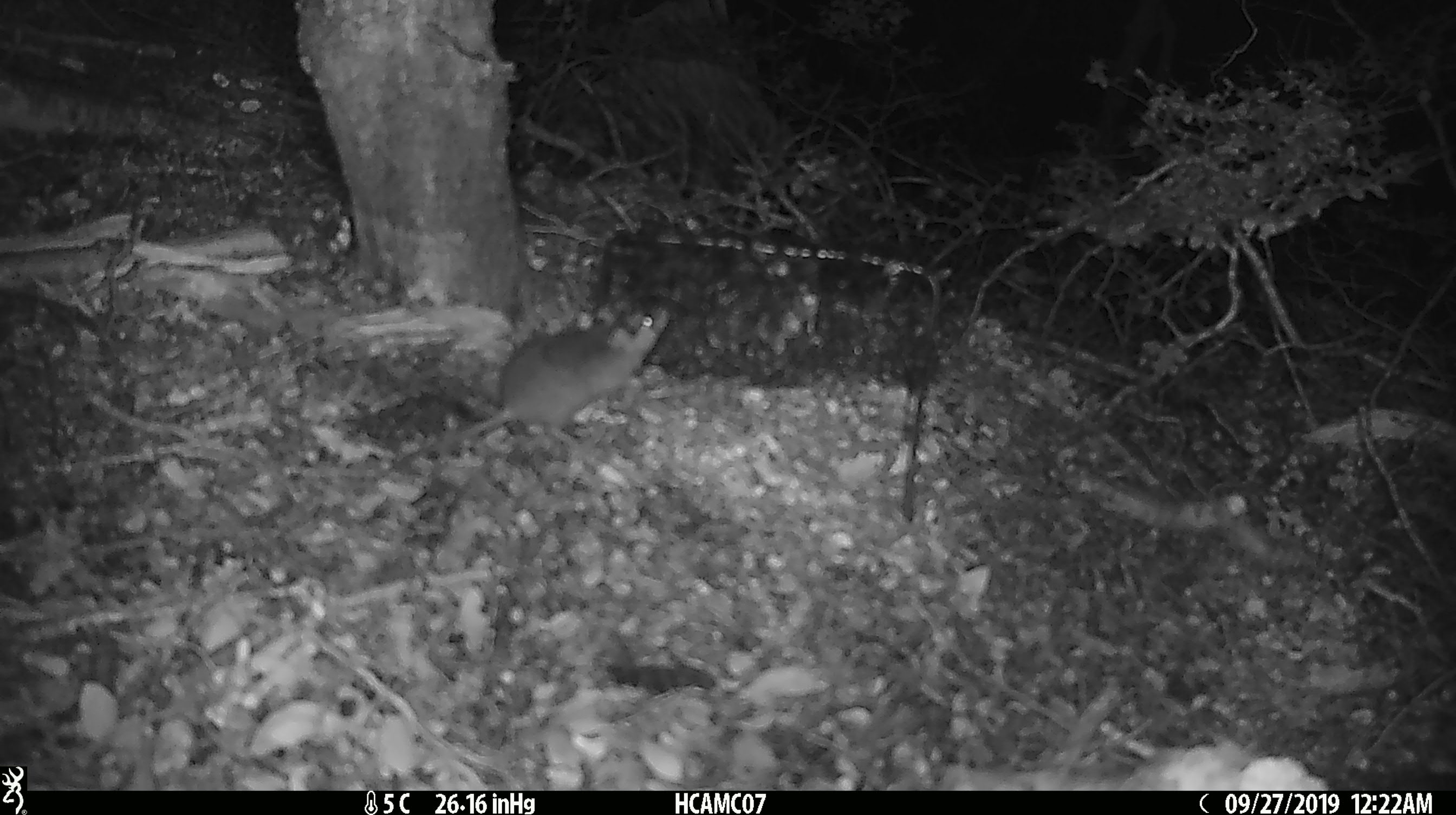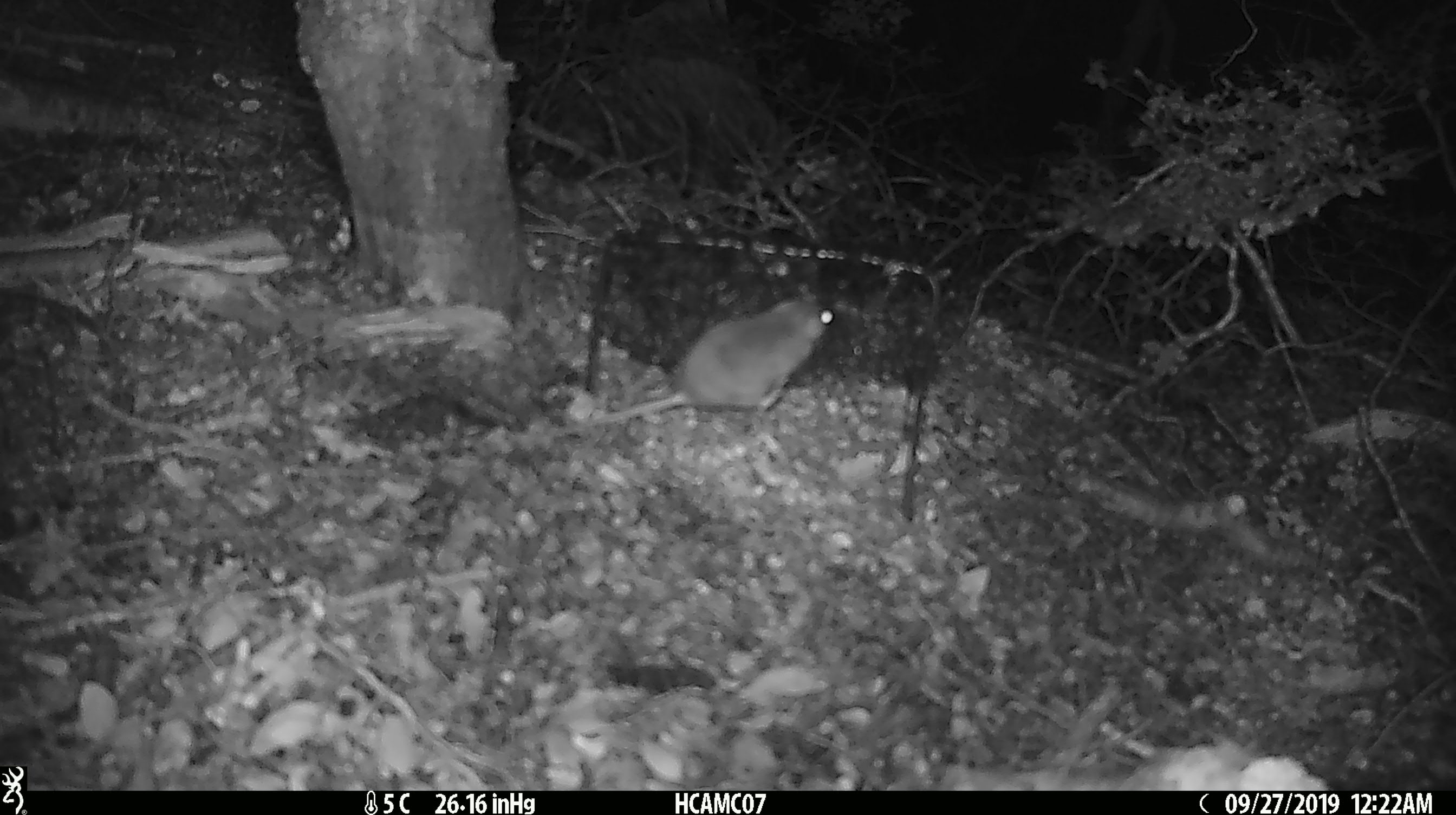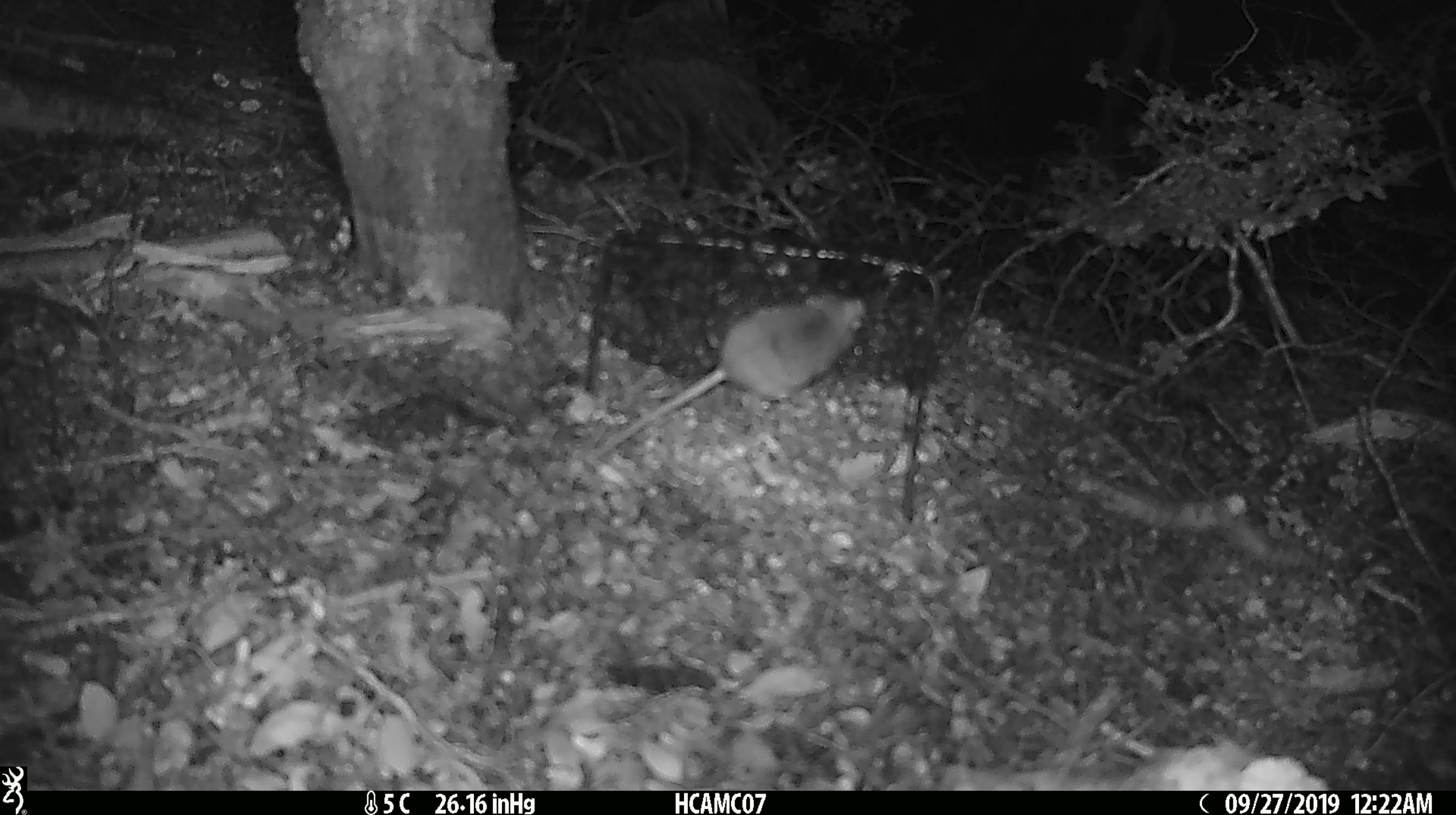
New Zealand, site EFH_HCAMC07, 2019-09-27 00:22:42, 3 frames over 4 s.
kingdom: Animalia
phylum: Chordata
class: Mammalia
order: Rodentia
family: Muridae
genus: Mus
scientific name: Mus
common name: mouse